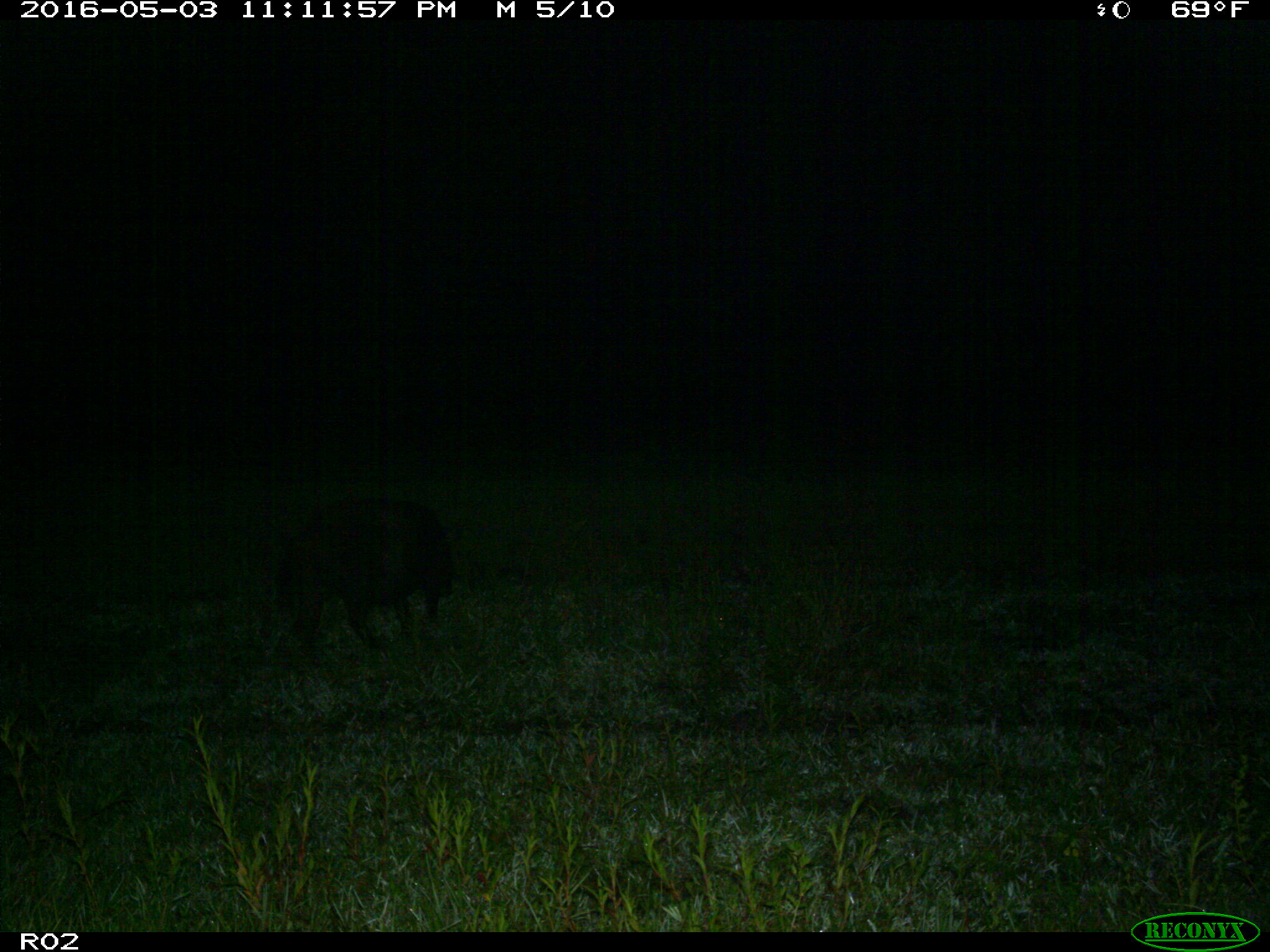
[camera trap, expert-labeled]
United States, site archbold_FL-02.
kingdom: Animalia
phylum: Chordata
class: Mammalia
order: Artiodactyla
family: Suidae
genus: Sus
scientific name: Sus scrofa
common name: wild boar